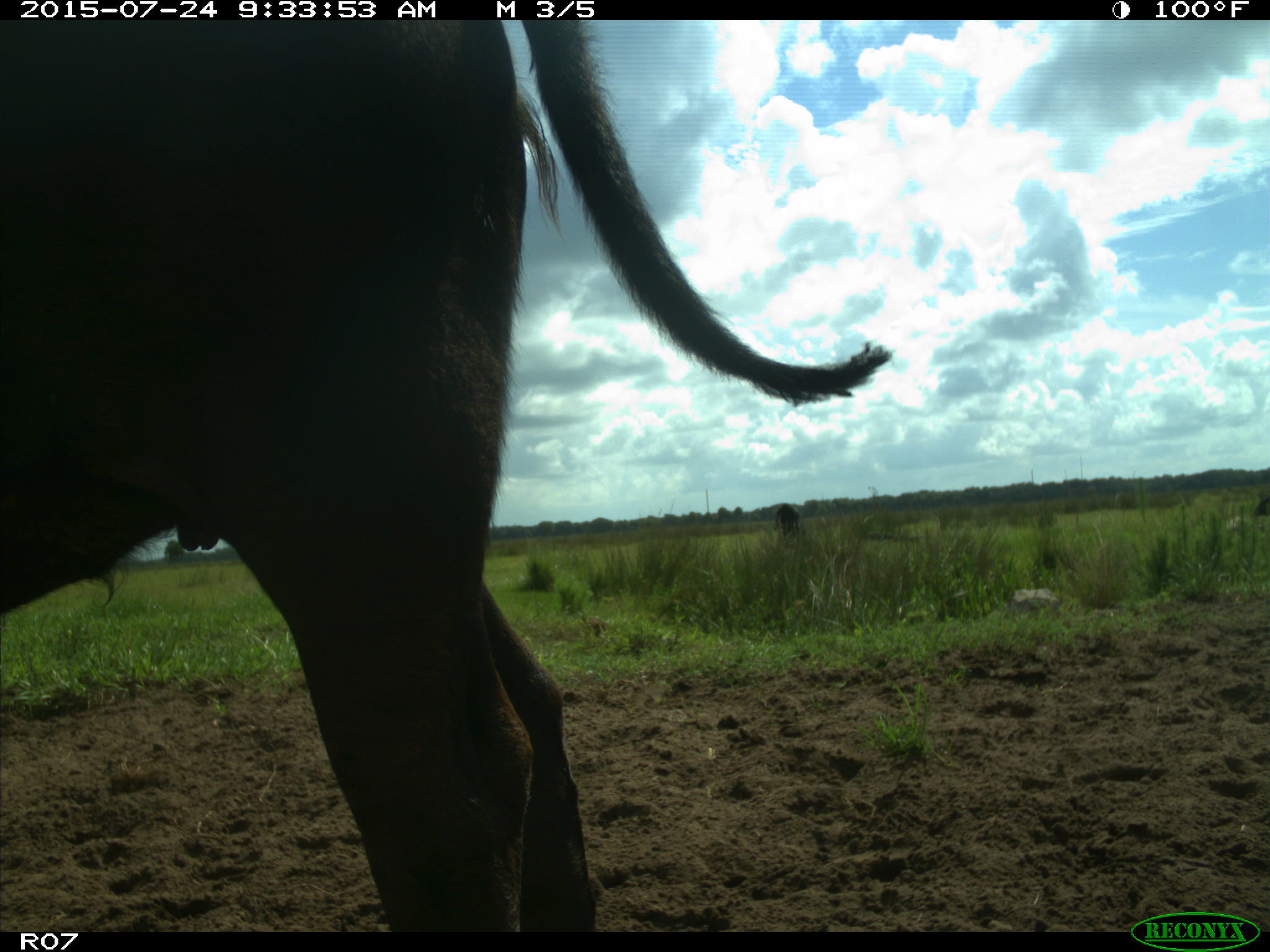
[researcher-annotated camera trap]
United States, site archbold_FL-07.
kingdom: Animalia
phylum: Chordata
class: Mammalia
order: Artiodactyla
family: Bovidae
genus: Bos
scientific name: Bos taurus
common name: domestic cow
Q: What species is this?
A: Bos taurus (domestic cow).